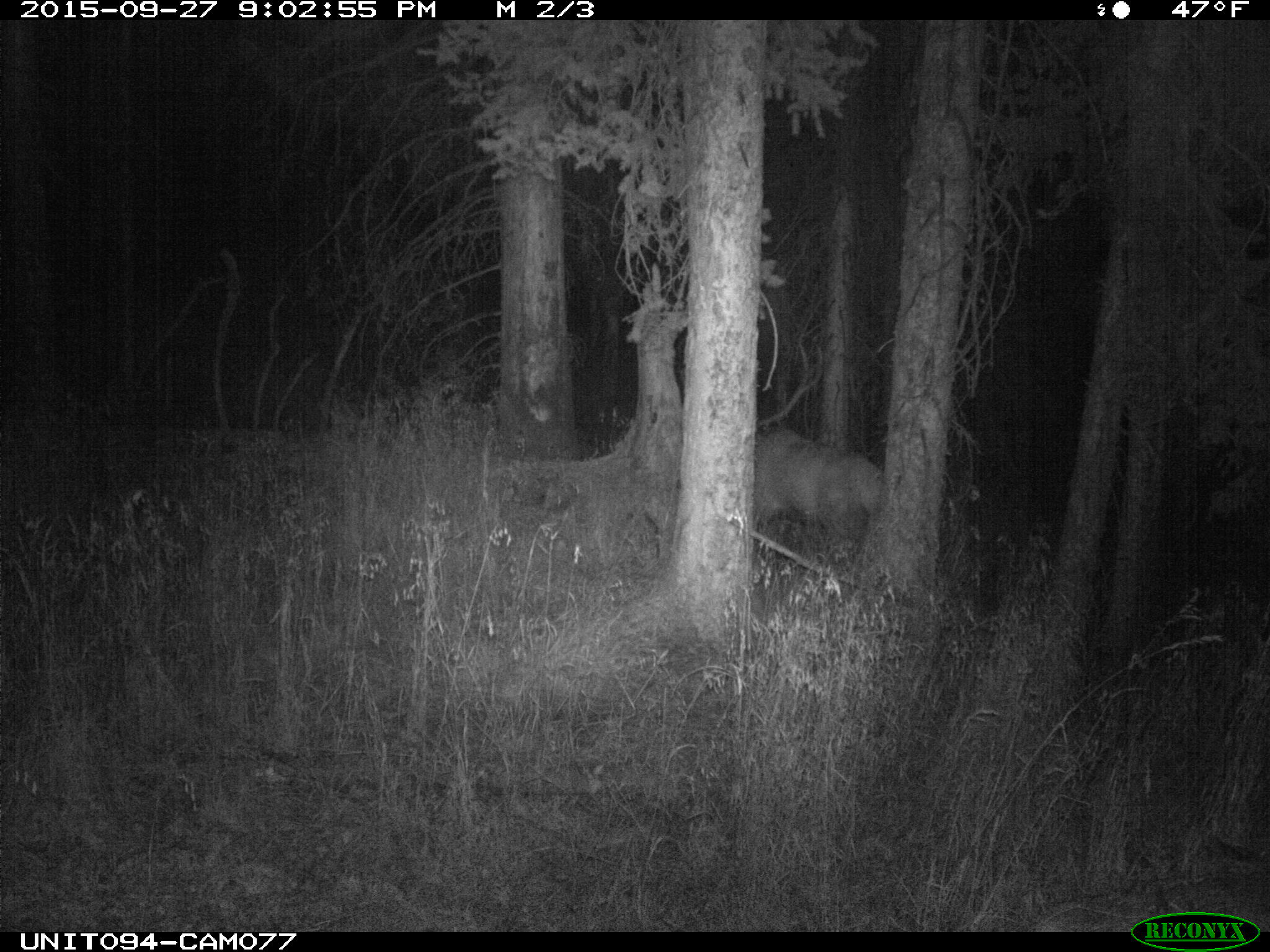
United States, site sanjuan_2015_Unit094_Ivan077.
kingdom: Animalia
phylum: Chordata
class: Mammalia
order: Artiodactyla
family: Cervidae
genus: Cervus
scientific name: Cervus elaphus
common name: red deer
Cervus elaphus (red deer).